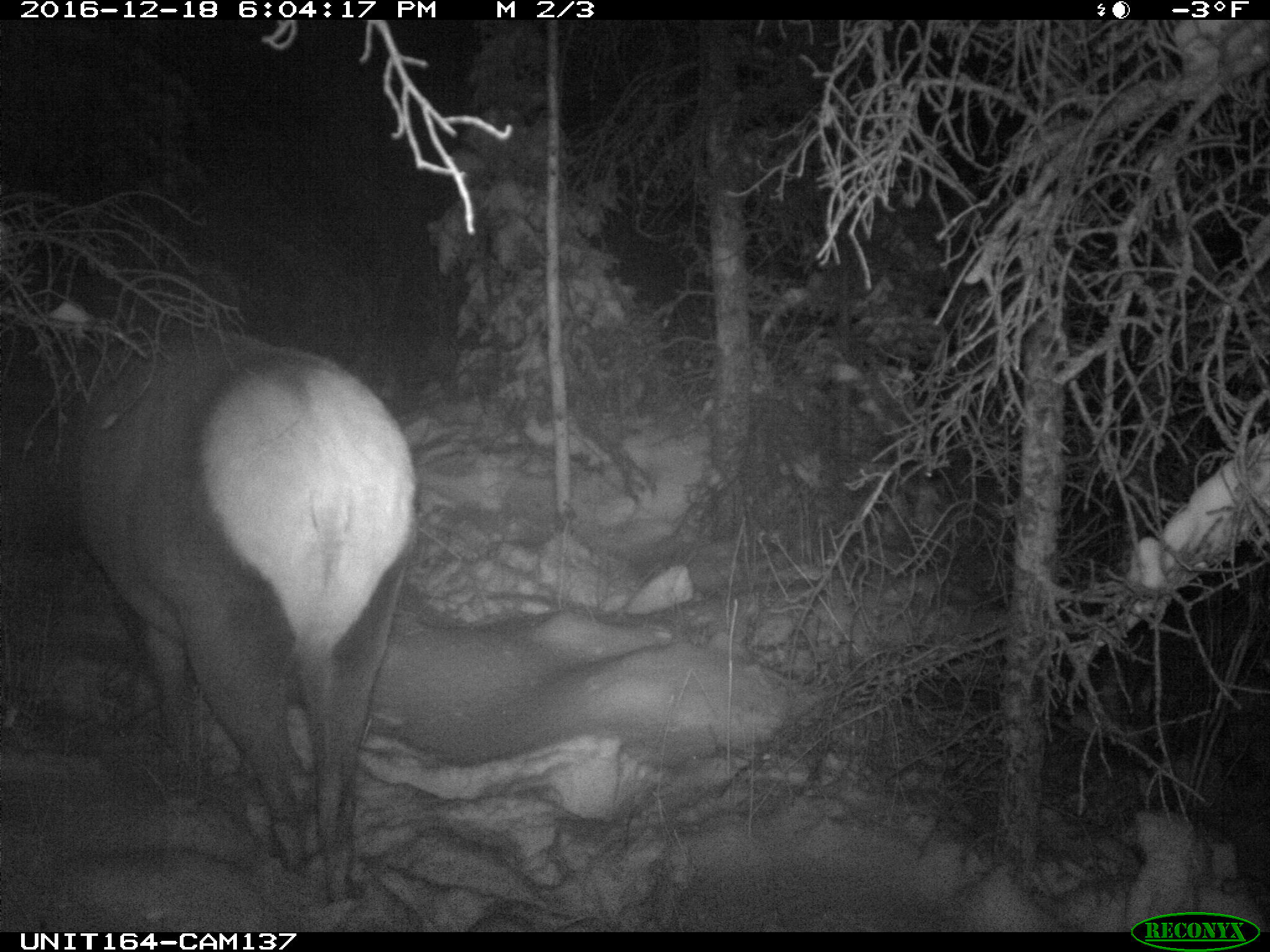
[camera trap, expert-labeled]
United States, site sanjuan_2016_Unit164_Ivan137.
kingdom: Animalia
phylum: Chordata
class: Mammalia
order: Artiodactyla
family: Cervidae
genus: Cervus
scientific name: Cervus elaphus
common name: red deer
Cervus elaphus (red deer).